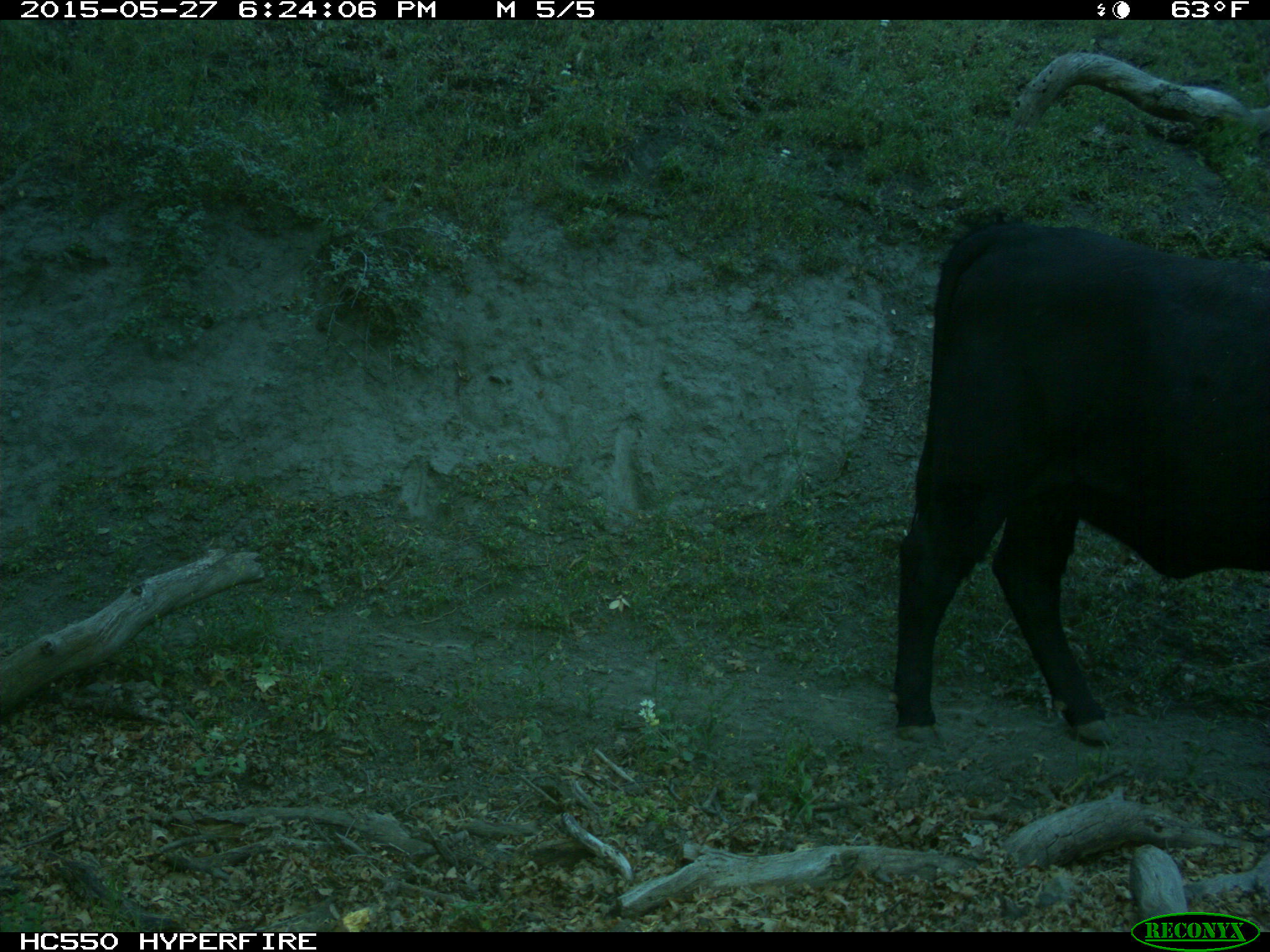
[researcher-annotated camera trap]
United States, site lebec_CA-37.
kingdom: Animalia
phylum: Chordata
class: Mammalia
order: Artiodactyla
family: Bovidae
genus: Bos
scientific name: Bos taurus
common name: domestic cow